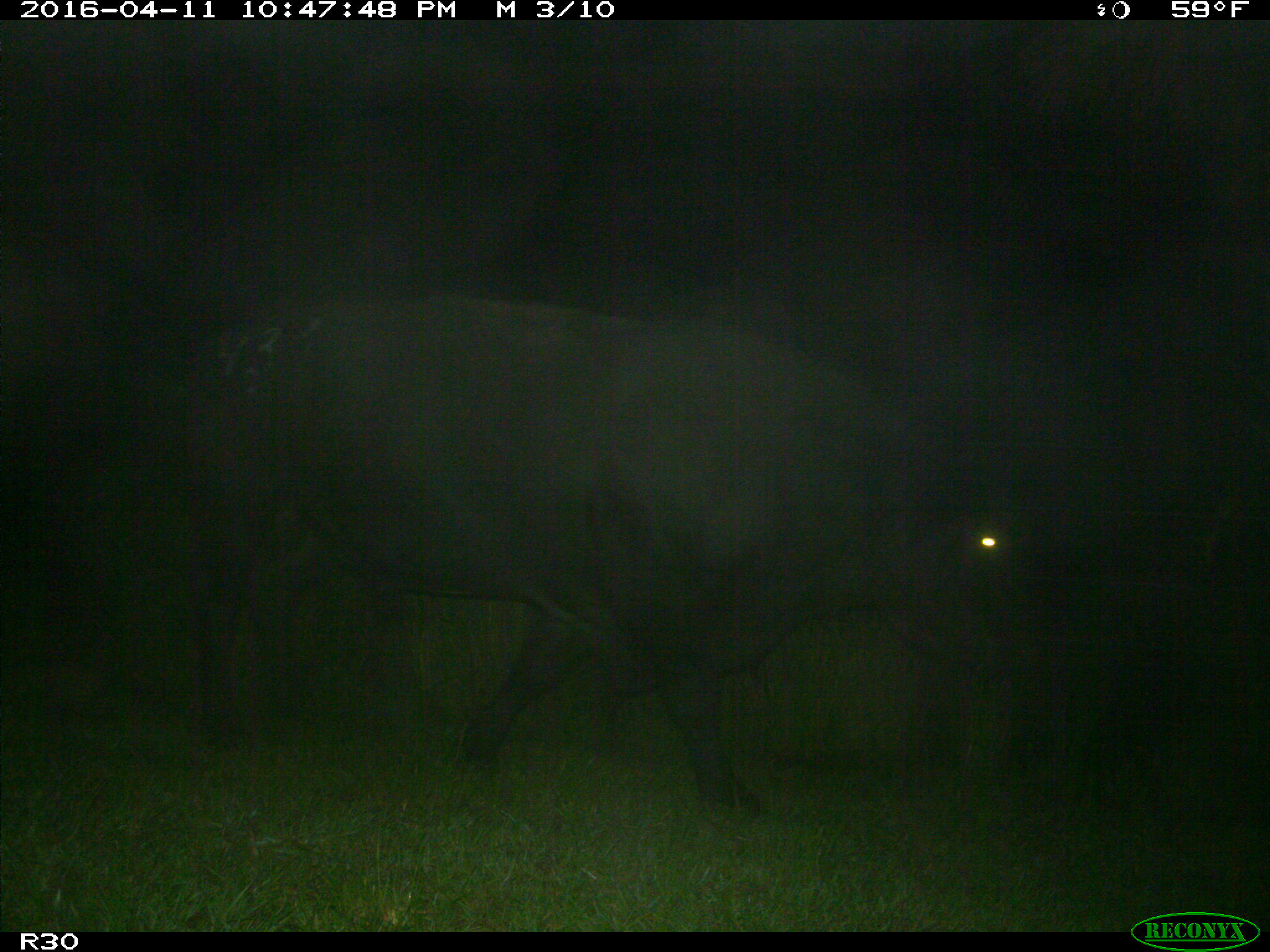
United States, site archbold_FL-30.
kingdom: Animalia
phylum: Chordata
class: Mammalia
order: Artiodactyla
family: Bovidae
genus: Bos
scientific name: Bos taurus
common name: domestic cow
Bos taurus (domestic cow).